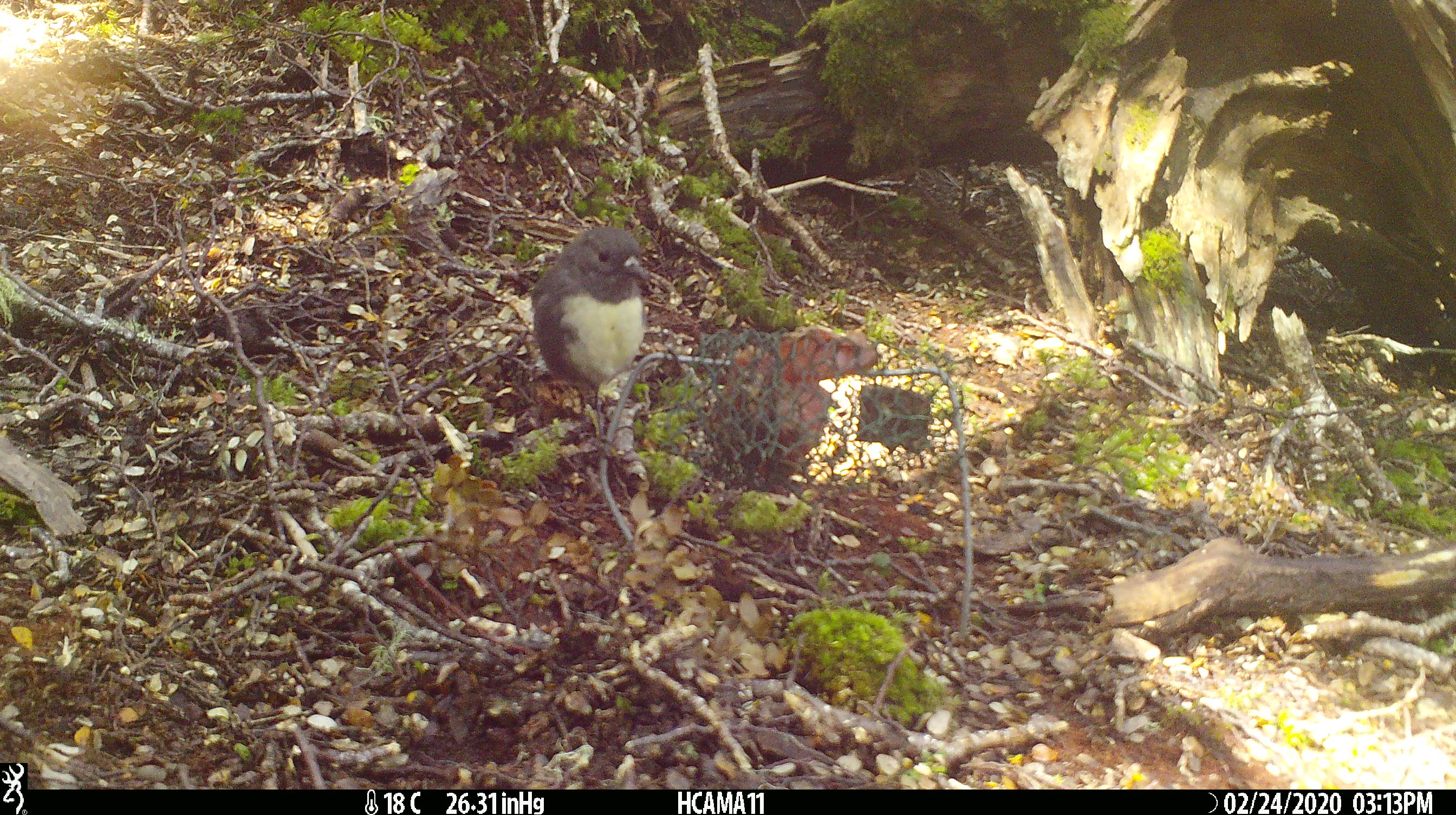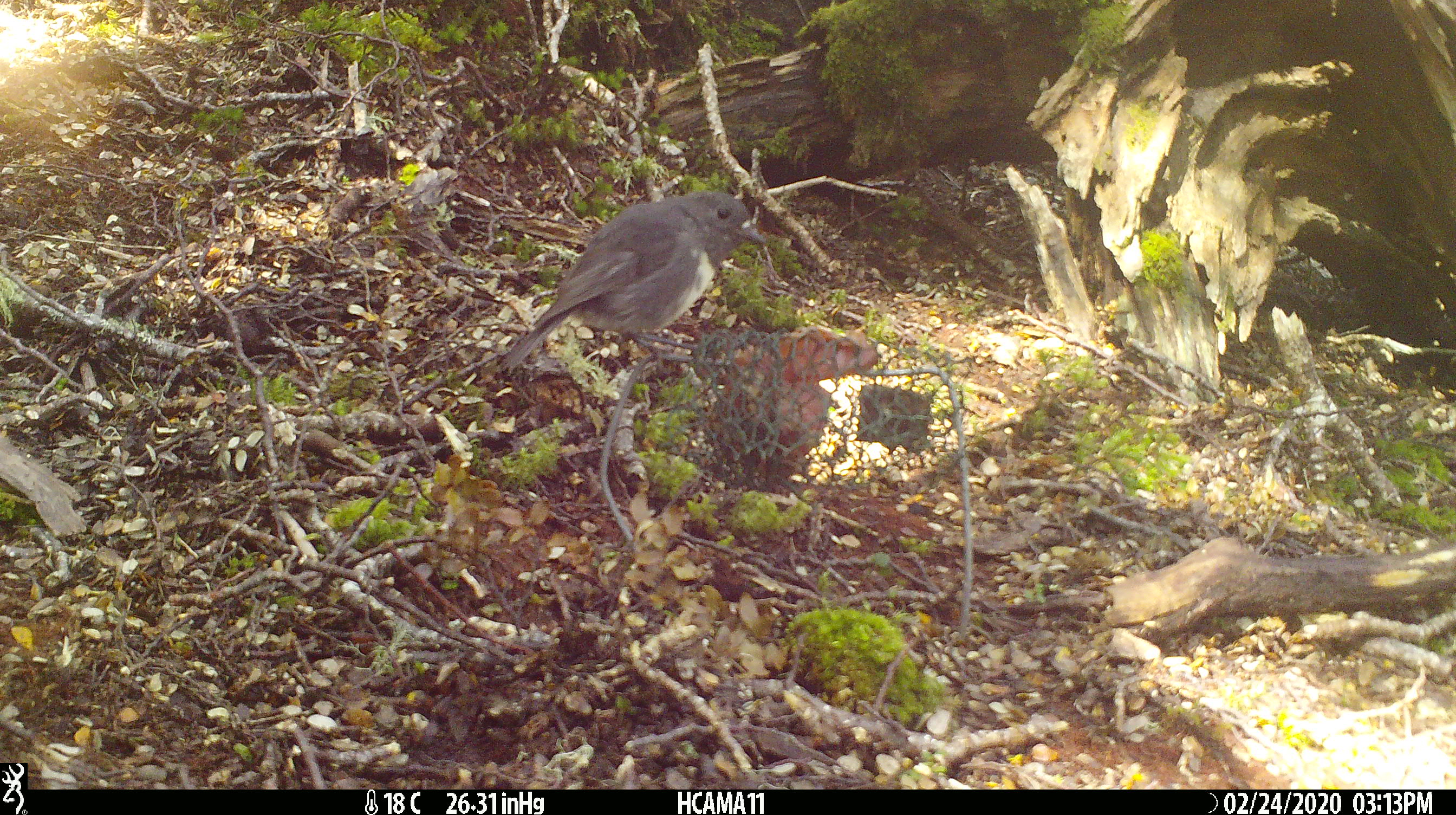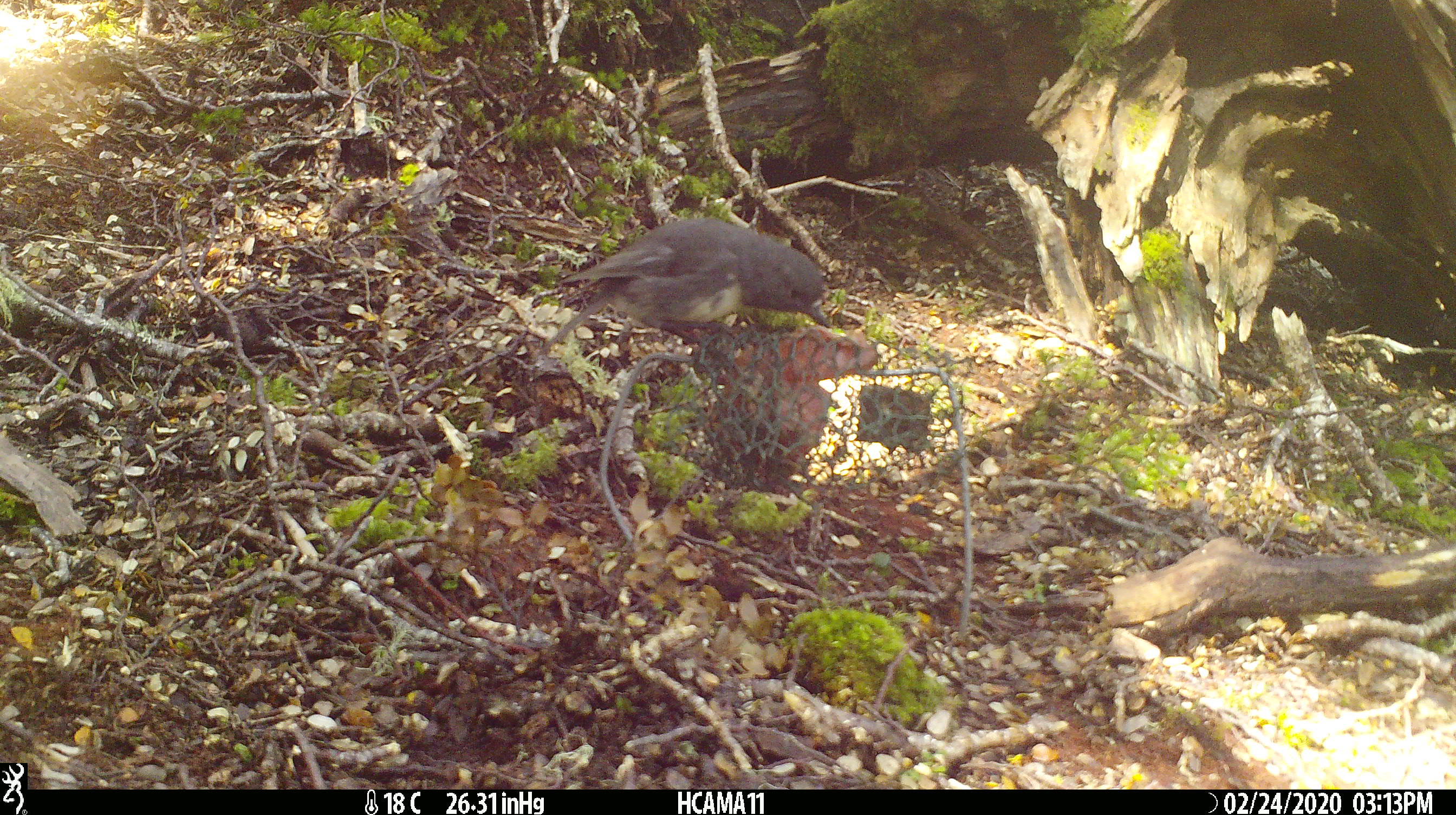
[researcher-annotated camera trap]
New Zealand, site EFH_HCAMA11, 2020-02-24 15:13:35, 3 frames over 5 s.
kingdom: Animalia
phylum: Chordata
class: Aves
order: Passeriformes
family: Petroicidae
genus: Petroica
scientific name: Petroica australis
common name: new zealand robin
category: robin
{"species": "robin (new zealand robin) (Petroica australis)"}